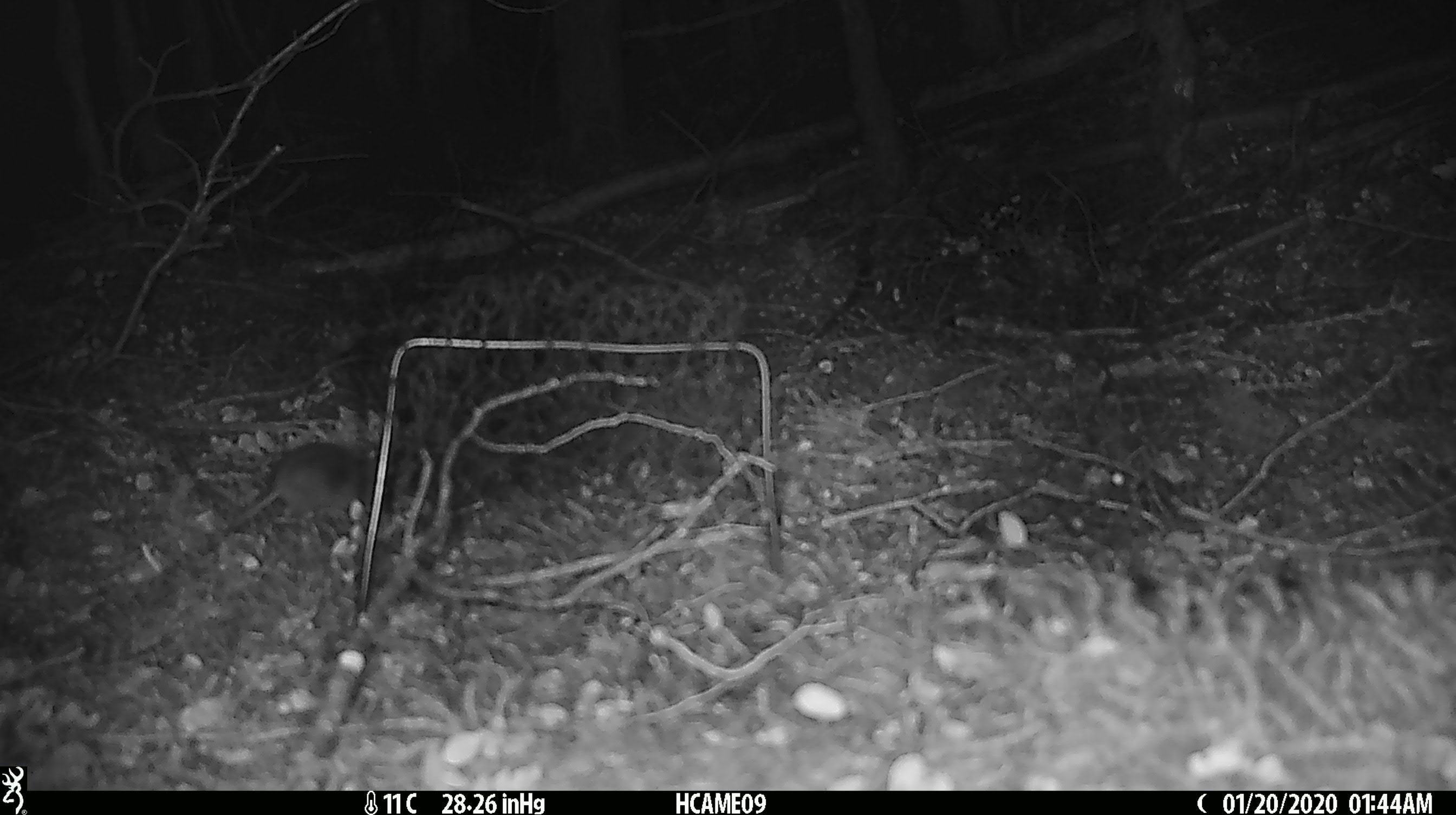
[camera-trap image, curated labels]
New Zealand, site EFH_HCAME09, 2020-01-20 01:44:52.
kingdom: Animalia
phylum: Chordata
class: Mammalia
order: Rodentia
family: Muridae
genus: Mus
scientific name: Mus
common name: mouse